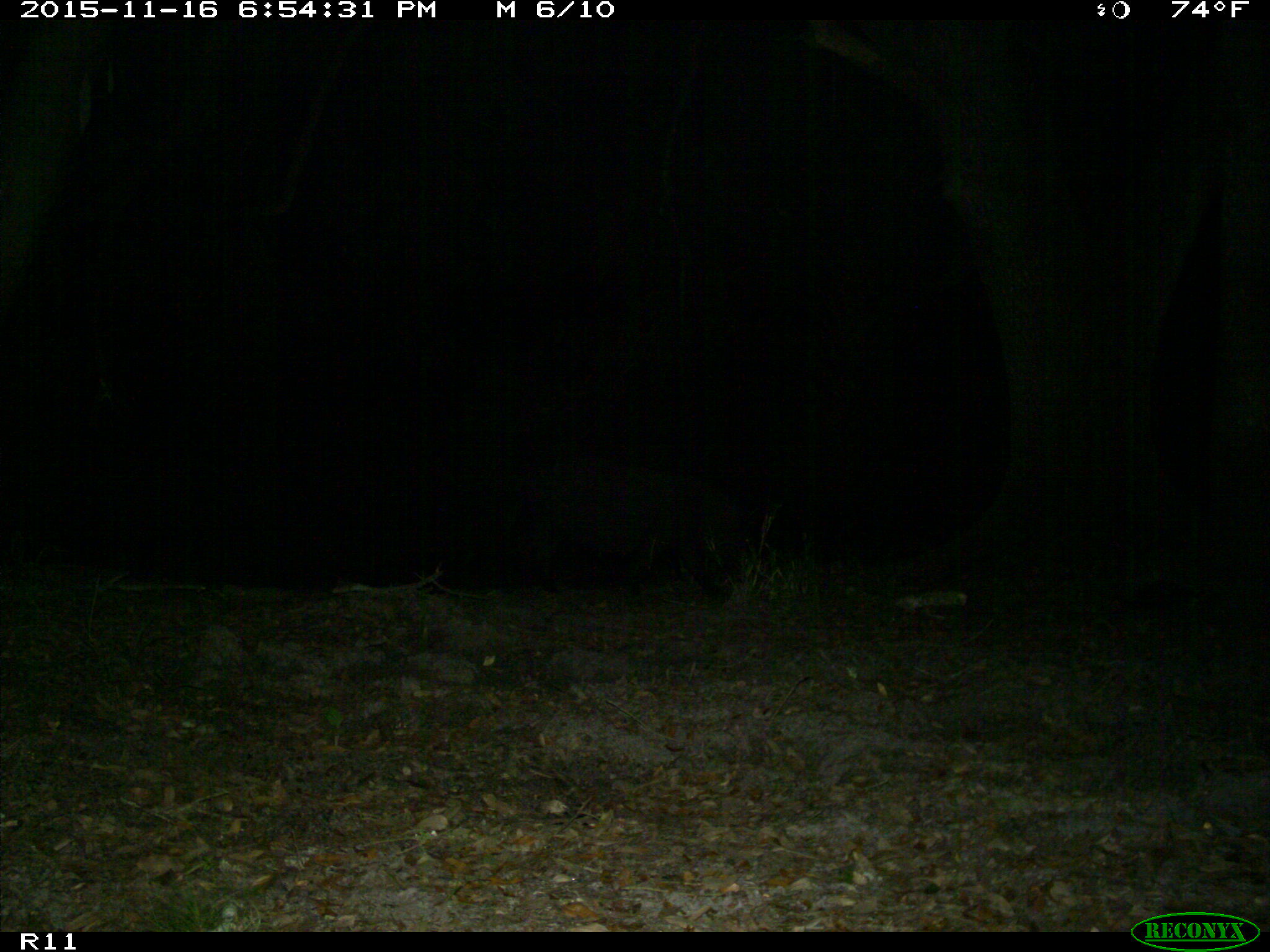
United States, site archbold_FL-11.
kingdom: Animalia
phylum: Chordata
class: Mammalia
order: Artiodactyla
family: Suidae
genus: Sus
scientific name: Sus scrofa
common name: wild boar